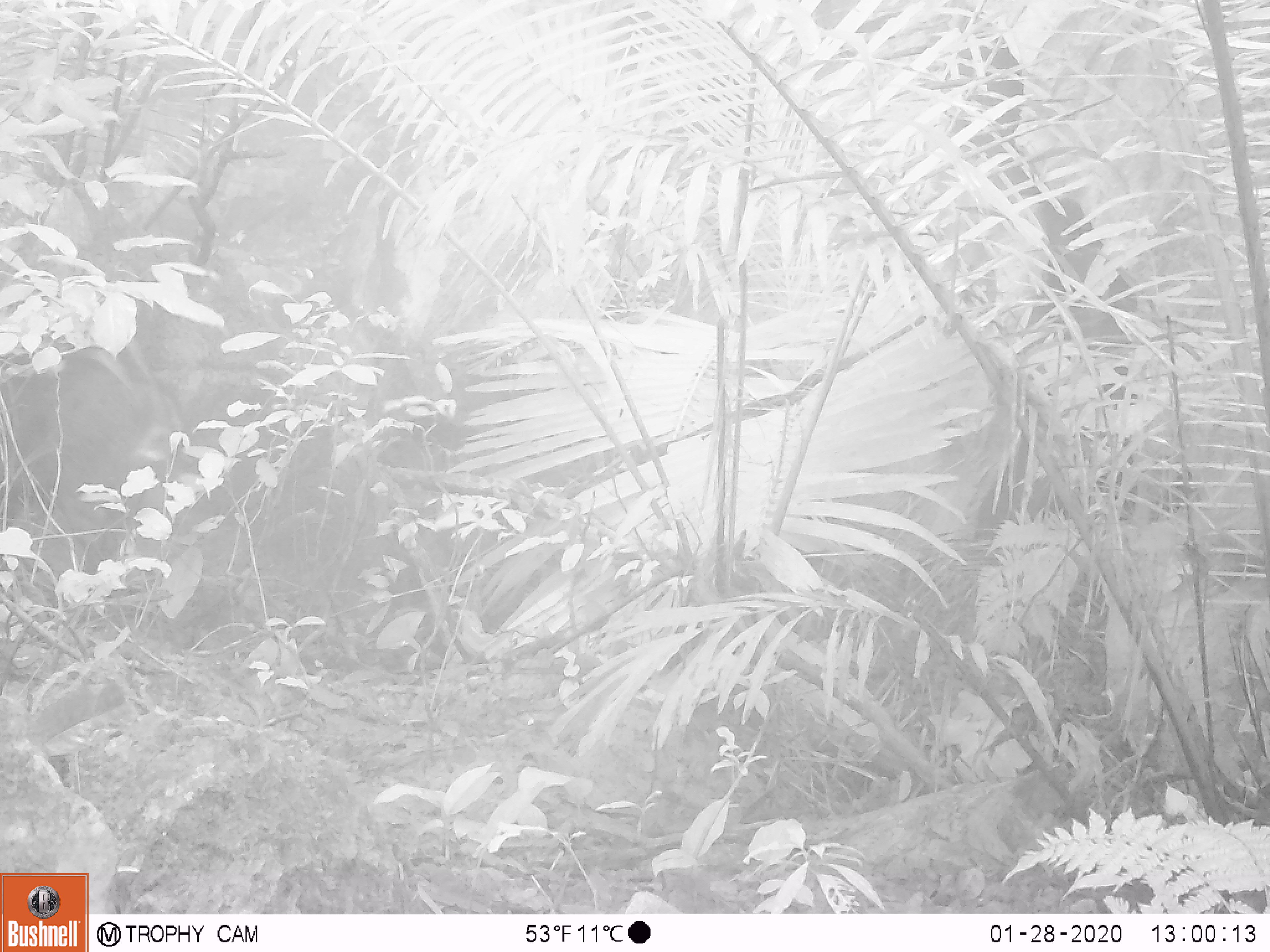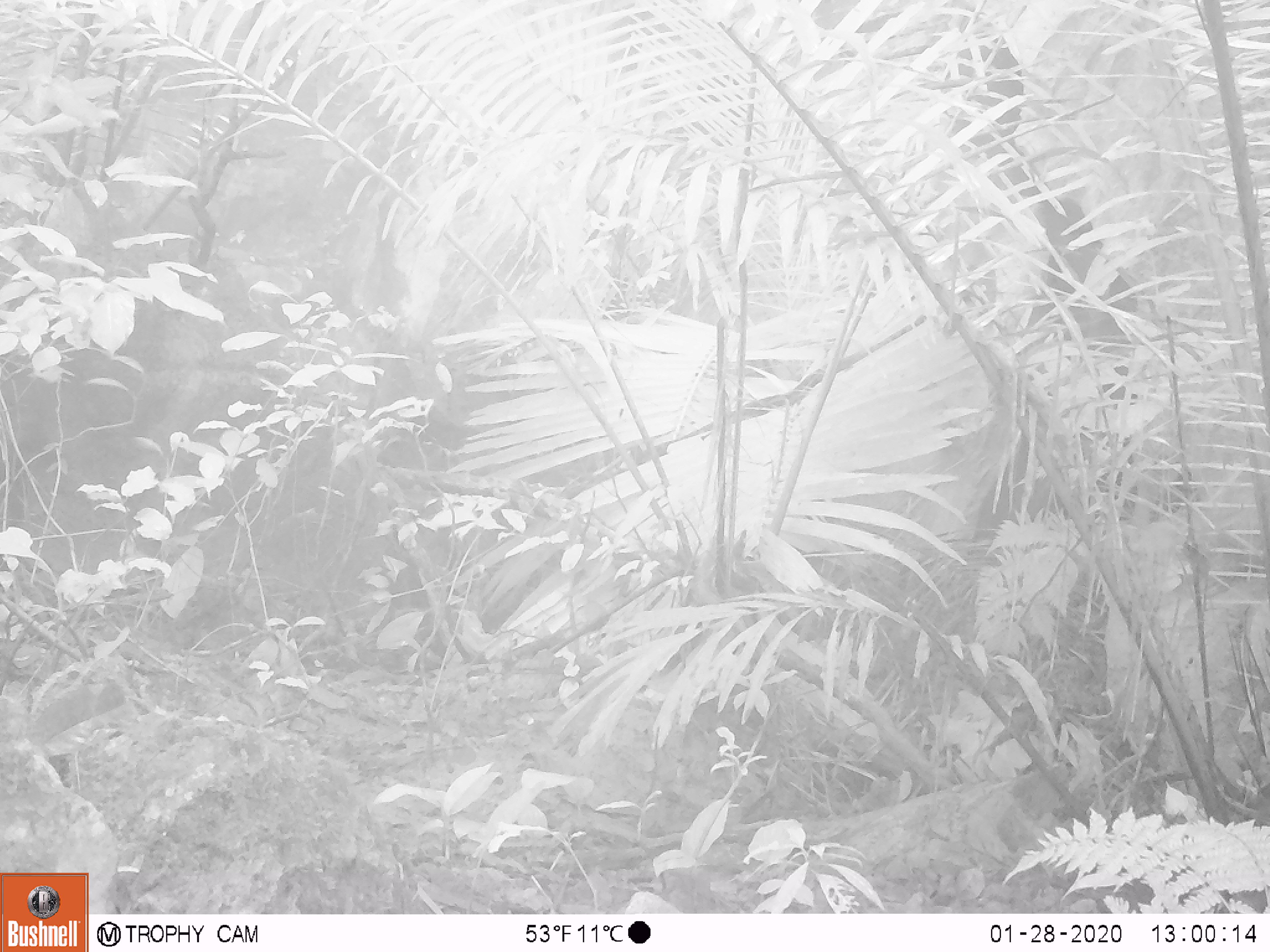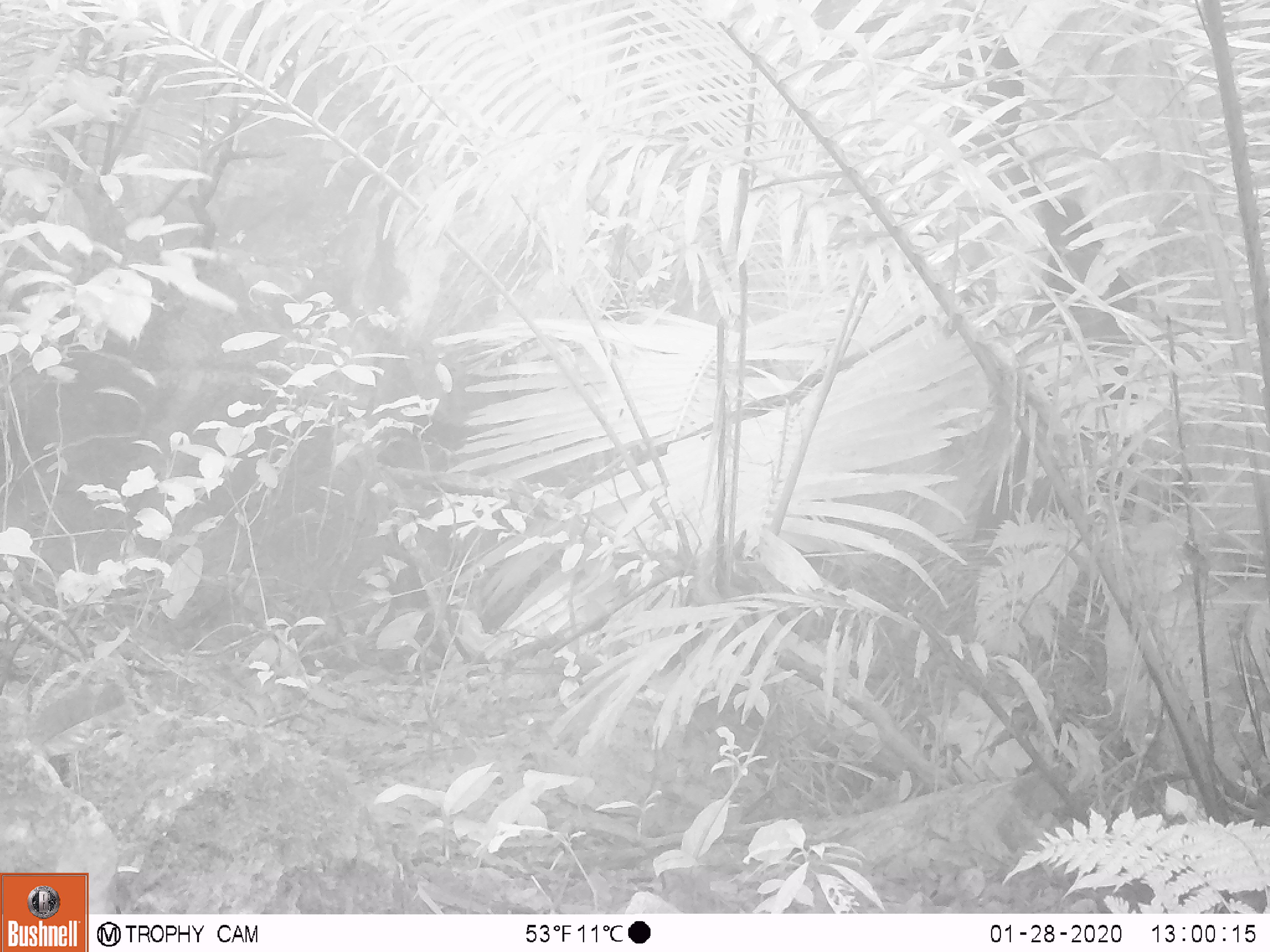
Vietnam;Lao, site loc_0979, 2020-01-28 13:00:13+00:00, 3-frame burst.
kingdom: Animalia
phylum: Chordata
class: Mammalia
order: Artiodactyla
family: Suidae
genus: Sus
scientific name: Sus scrofa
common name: eurasian wild pig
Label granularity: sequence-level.